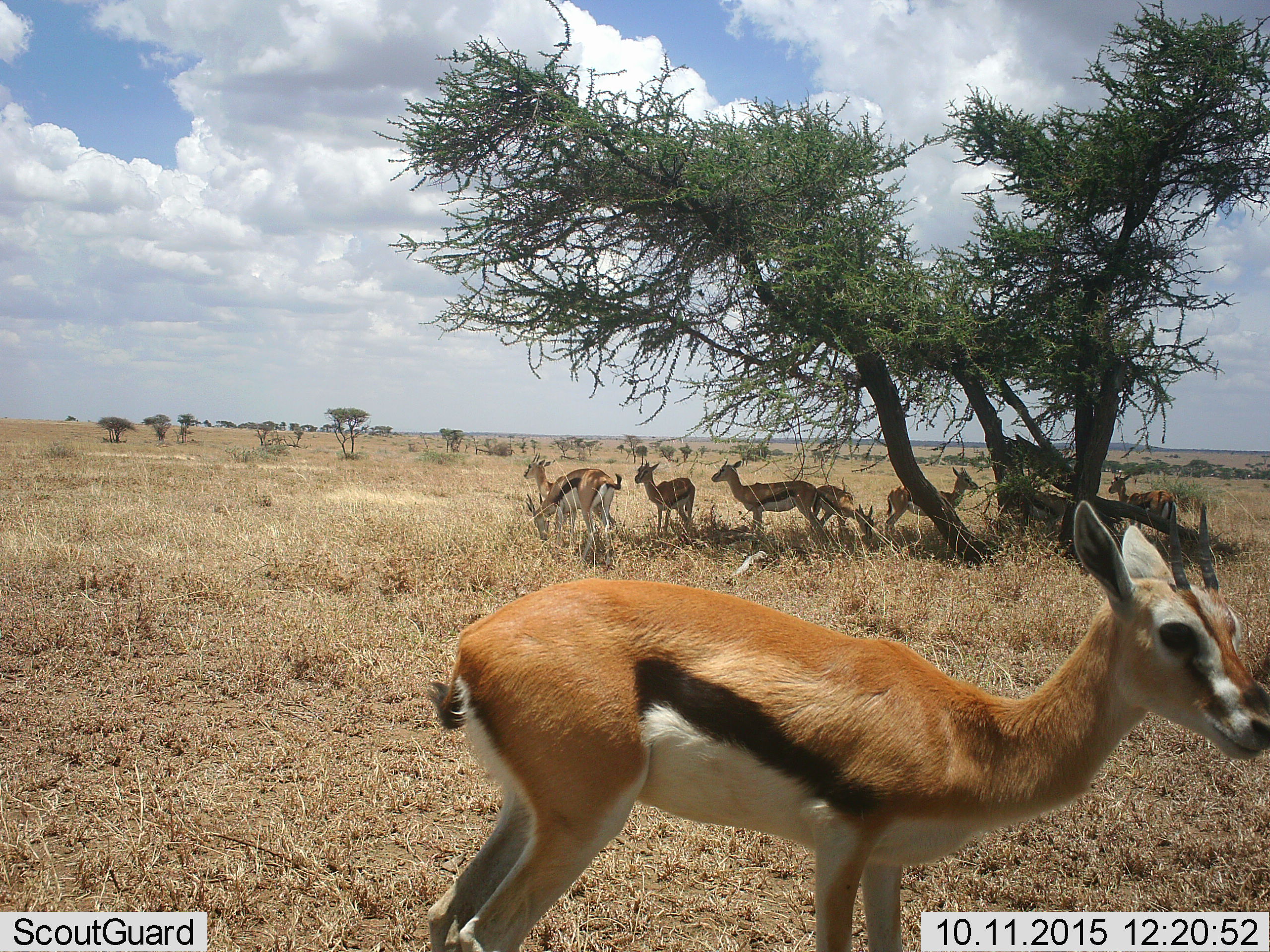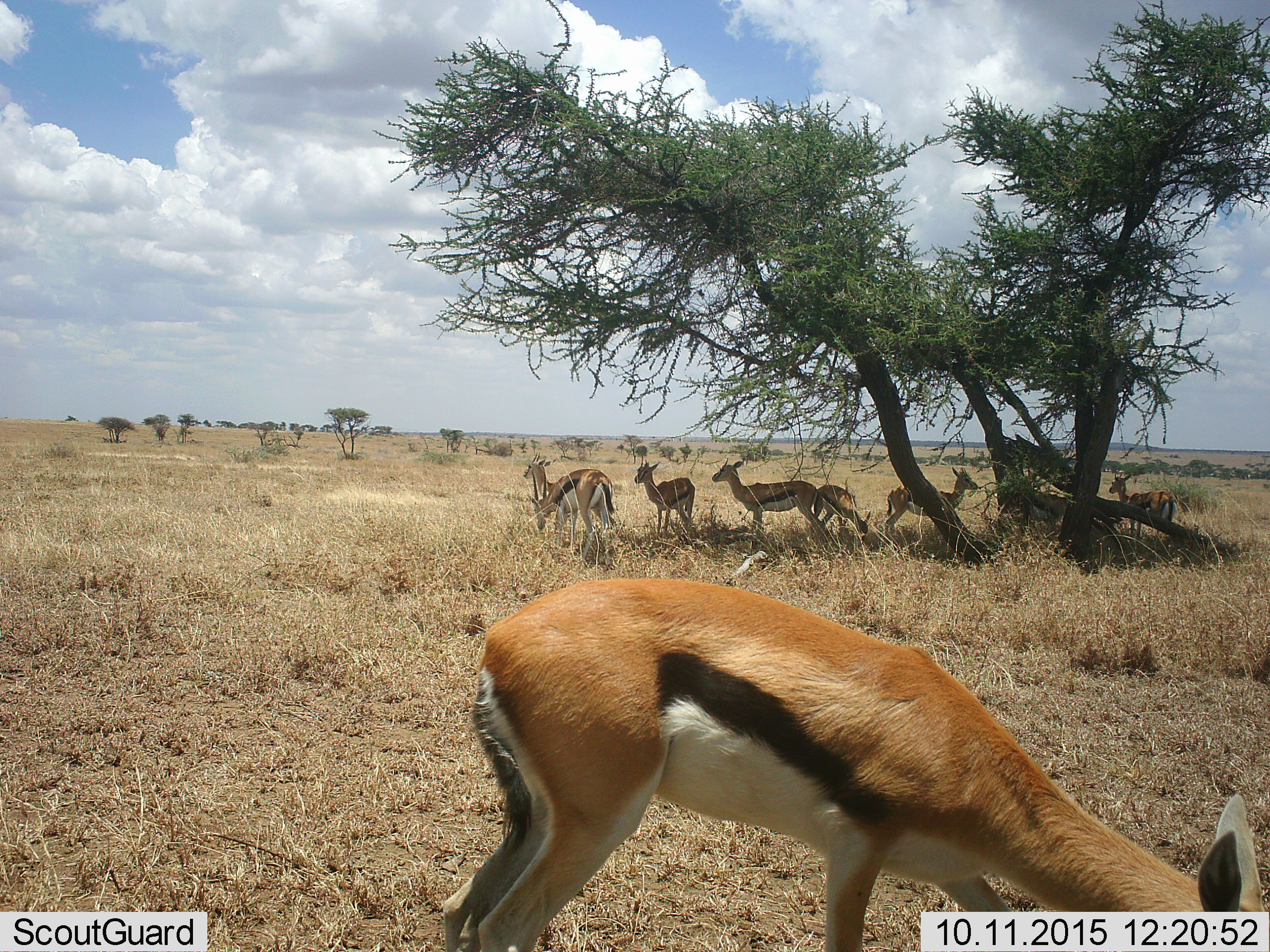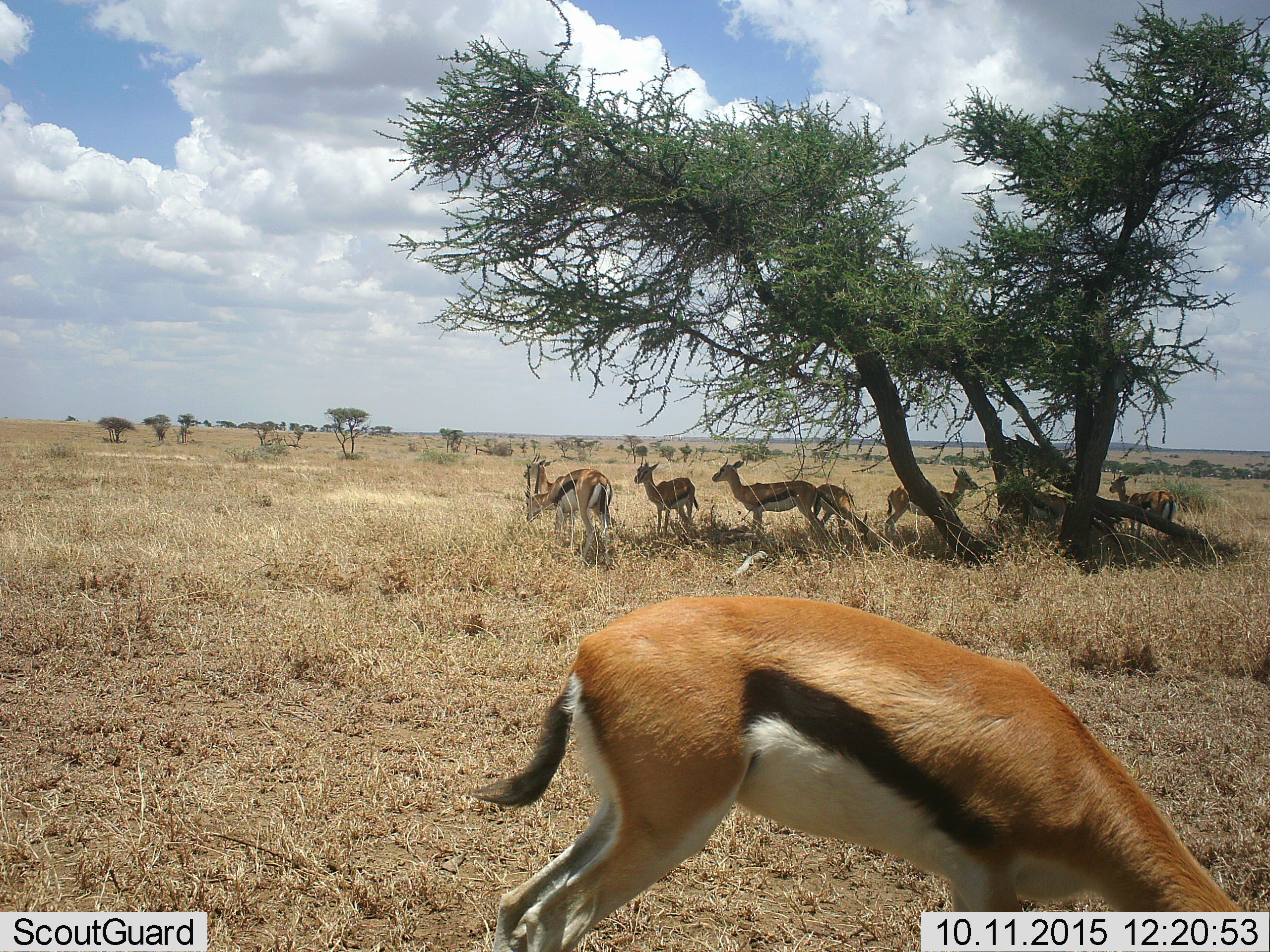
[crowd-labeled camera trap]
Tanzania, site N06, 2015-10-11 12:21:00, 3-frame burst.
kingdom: Animalia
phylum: Chordata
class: Mammalia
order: Artiodactyla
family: Bovidae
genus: Eudorcas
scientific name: Eudorcas thomsonii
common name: thomson's gazelle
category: gazellethomsons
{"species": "gazellethomsons (thomson's gazelle) (Eudorcas thomsonii)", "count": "8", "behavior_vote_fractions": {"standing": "100%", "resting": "22%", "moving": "33%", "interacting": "11%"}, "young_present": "11%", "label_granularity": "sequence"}